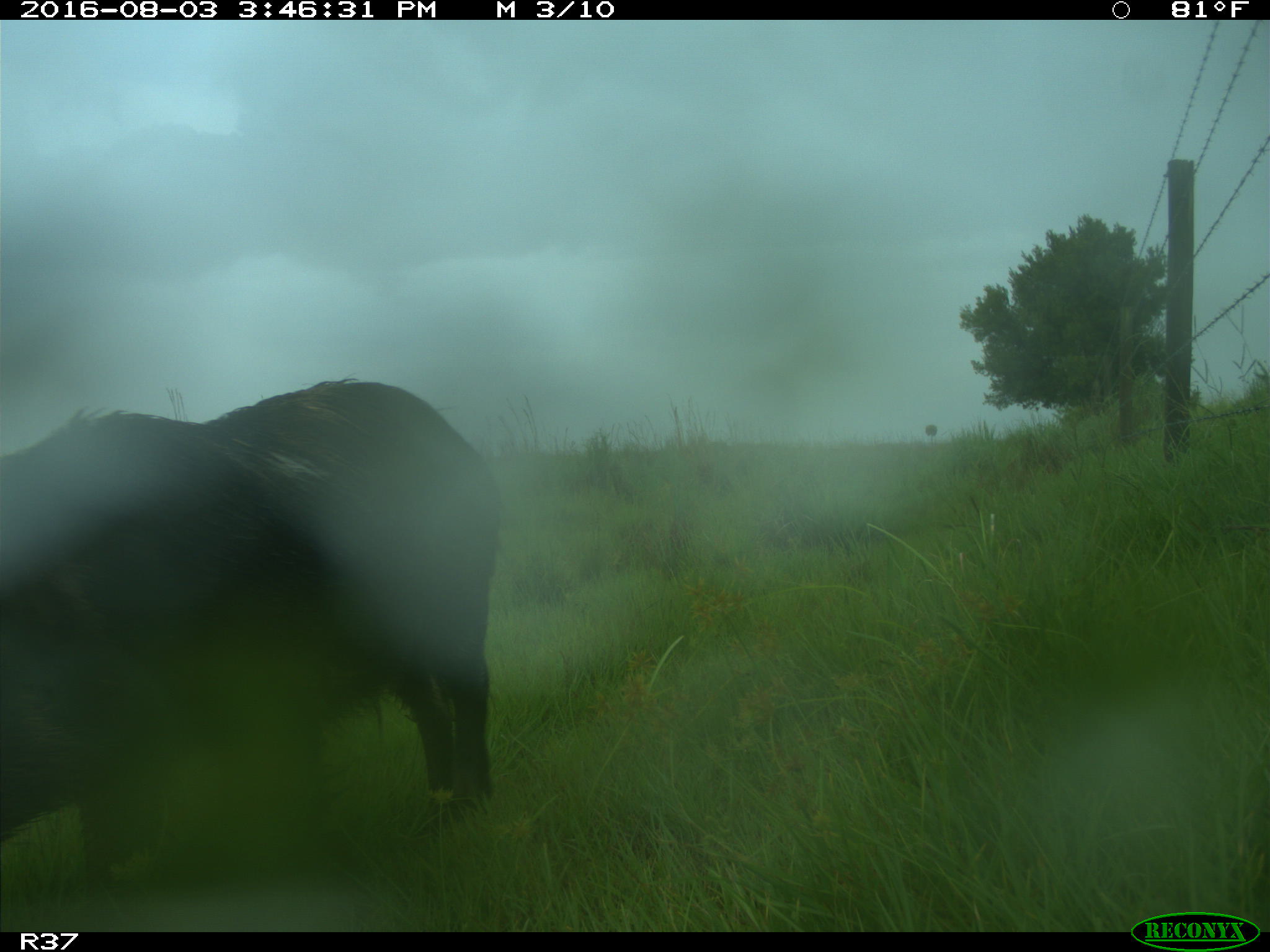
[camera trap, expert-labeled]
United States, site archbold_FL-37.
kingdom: Animalia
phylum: Chordata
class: Mammalia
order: Artiodactyla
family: Suidae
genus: Sus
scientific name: Sus scrofa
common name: wild boar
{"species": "Sus scrofa (wild boar)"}